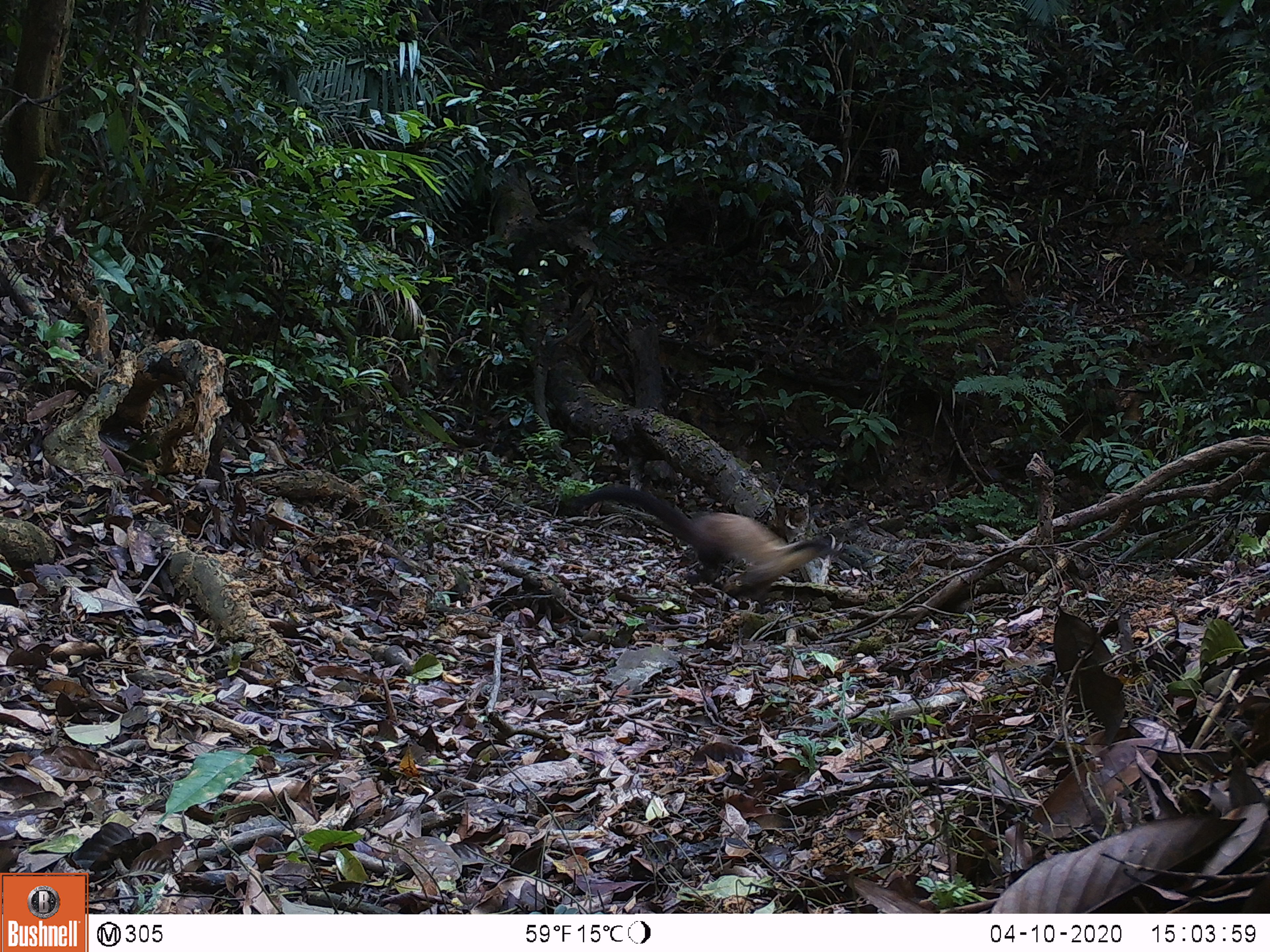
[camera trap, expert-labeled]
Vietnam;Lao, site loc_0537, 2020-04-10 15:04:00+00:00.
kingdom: Animalia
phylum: Chordata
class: Mammalia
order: Carnivora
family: Mustelidae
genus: Martes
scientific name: Martes flavigula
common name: yellow-throated marten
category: yellow throated marten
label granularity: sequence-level